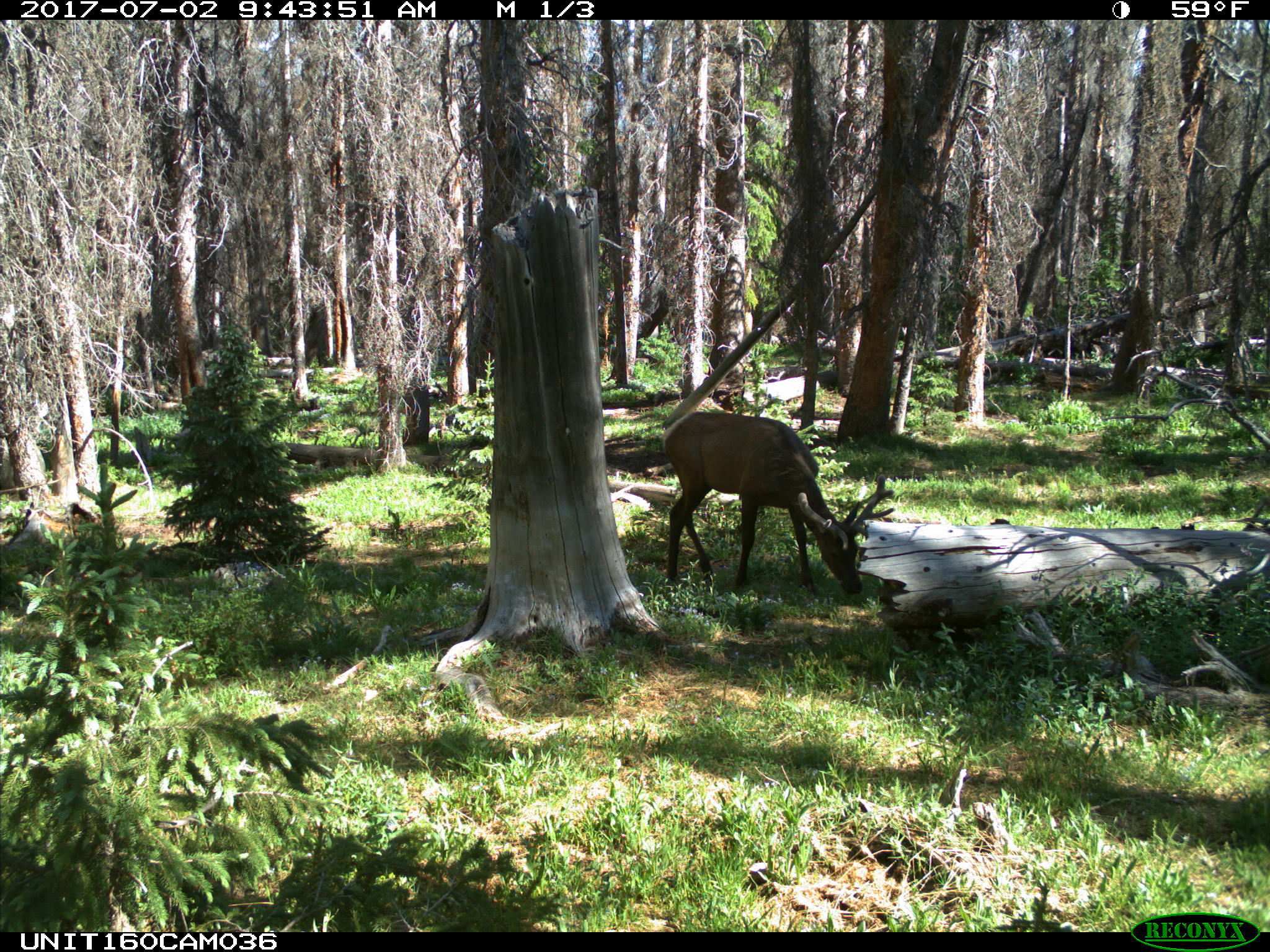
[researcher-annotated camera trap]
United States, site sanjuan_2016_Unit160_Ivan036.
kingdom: Animalia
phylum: Chordata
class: Mammalia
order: Artiodactyla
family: Cervidae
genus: Cervus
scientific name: Cervus elaphus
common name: red deer